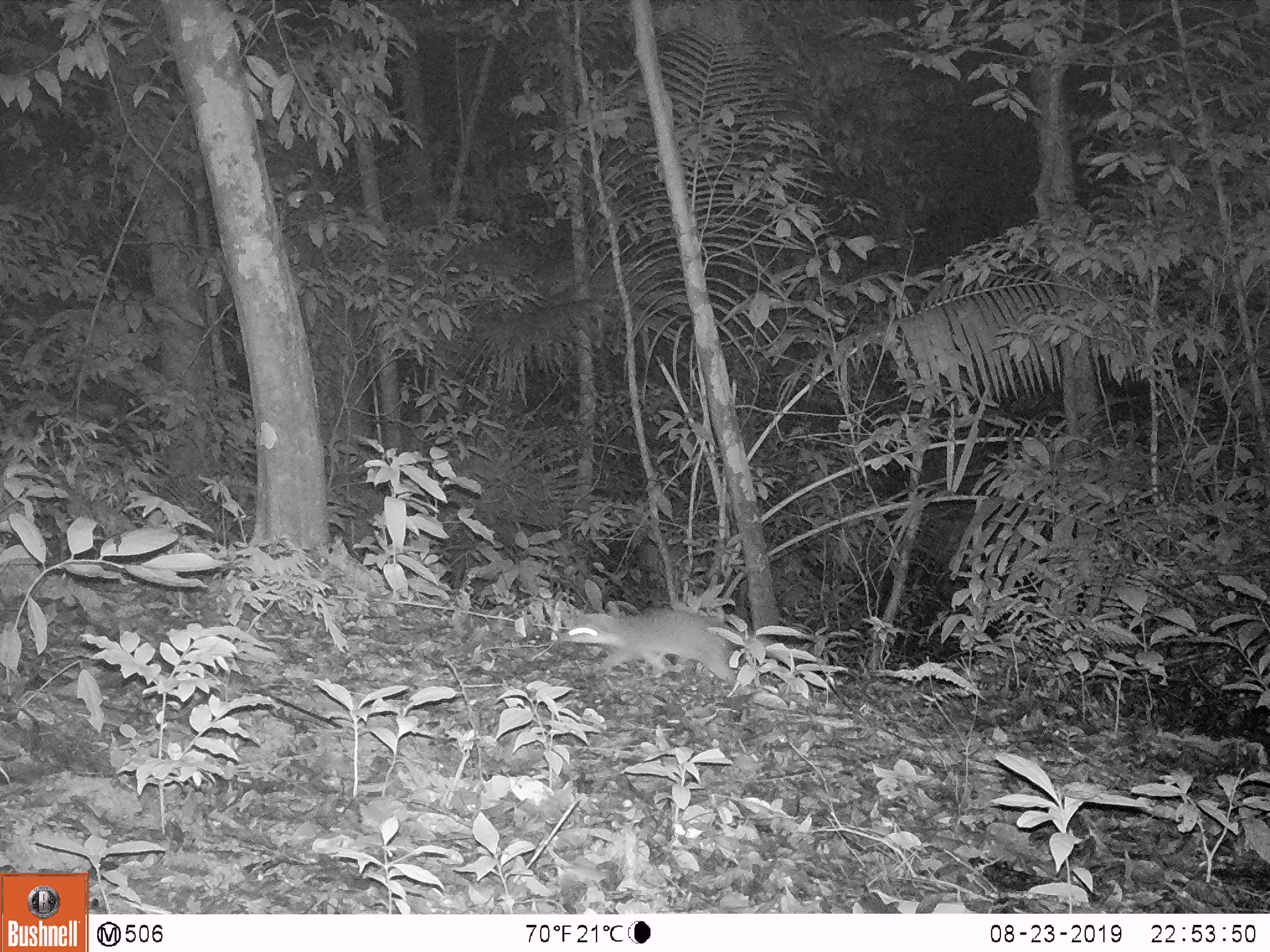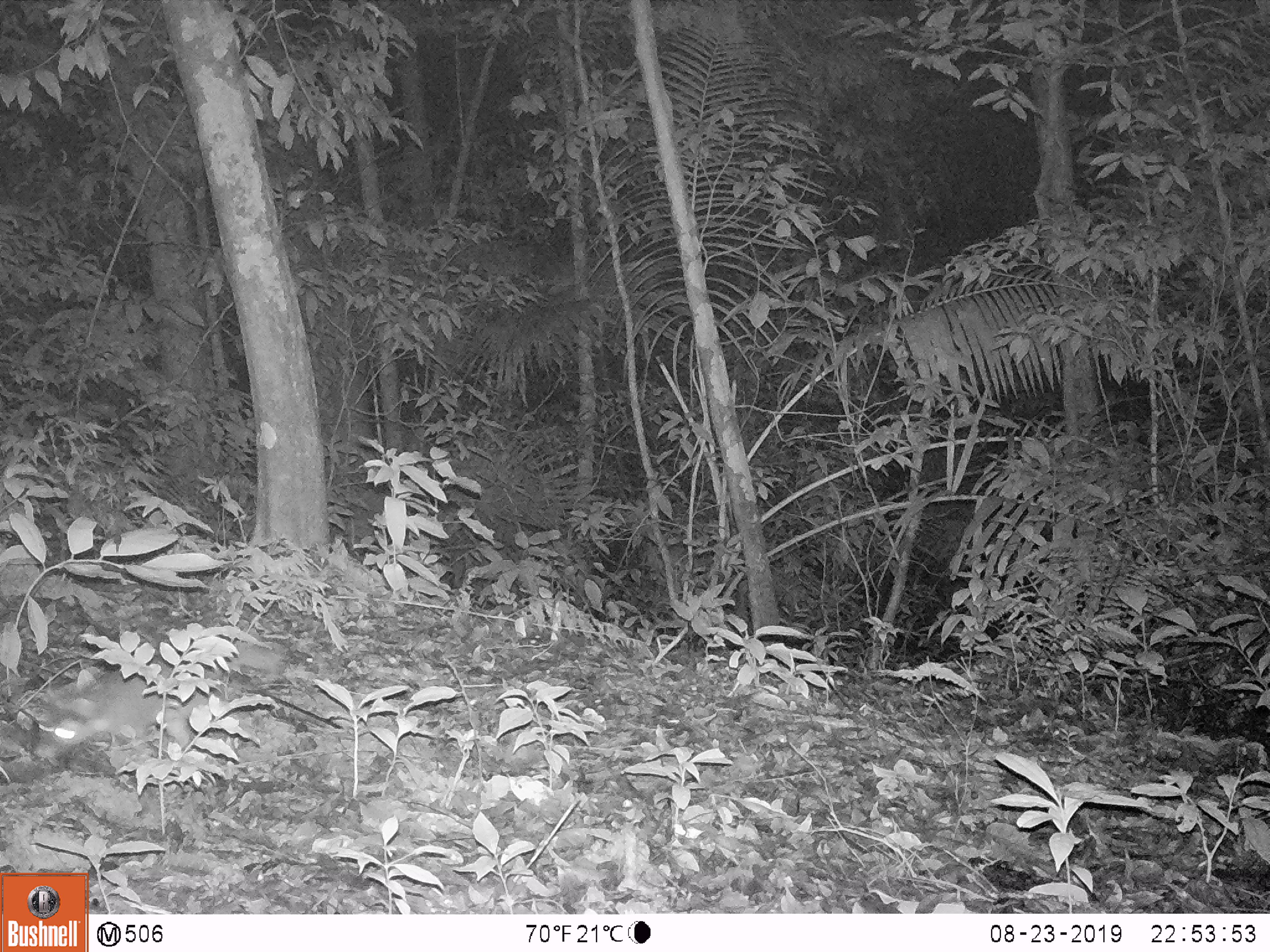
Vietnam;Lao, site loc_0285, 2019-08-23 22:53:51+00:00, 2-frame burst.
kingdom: Animalia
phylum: Chordata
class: Mammalia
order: Carnivora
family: Mustelidae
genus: Melogale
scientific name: Melogale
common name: ferret badger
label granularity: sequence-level